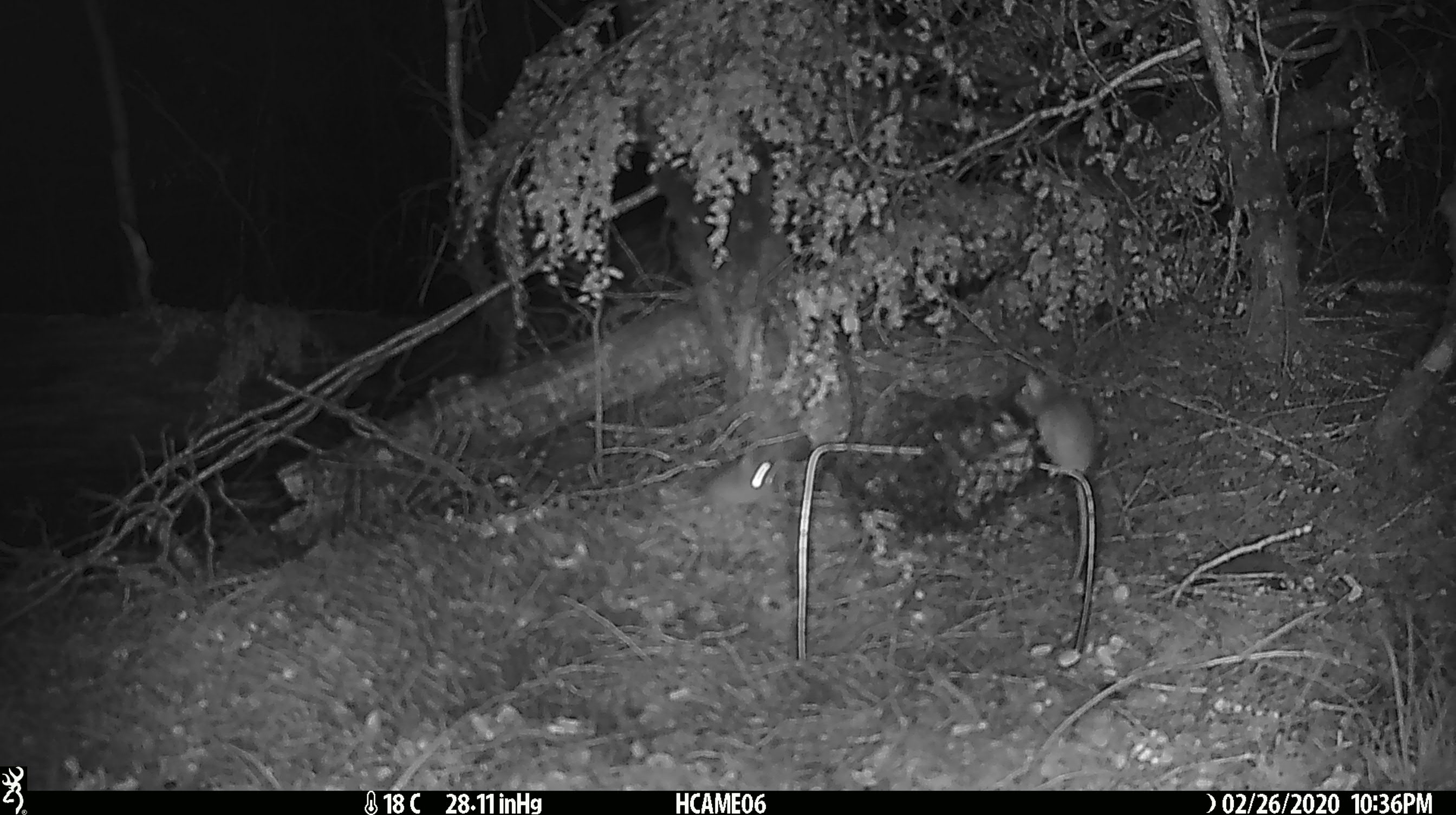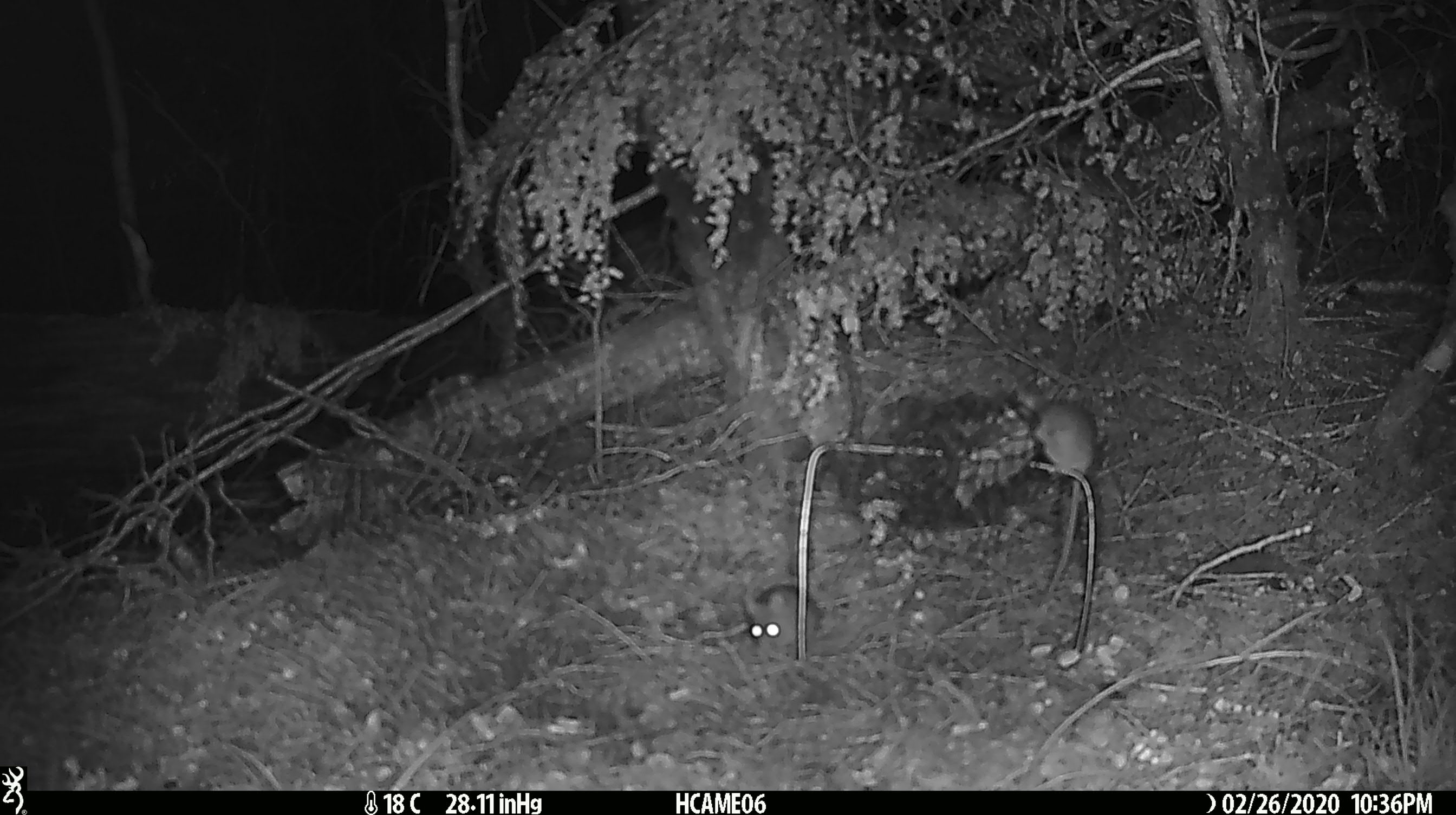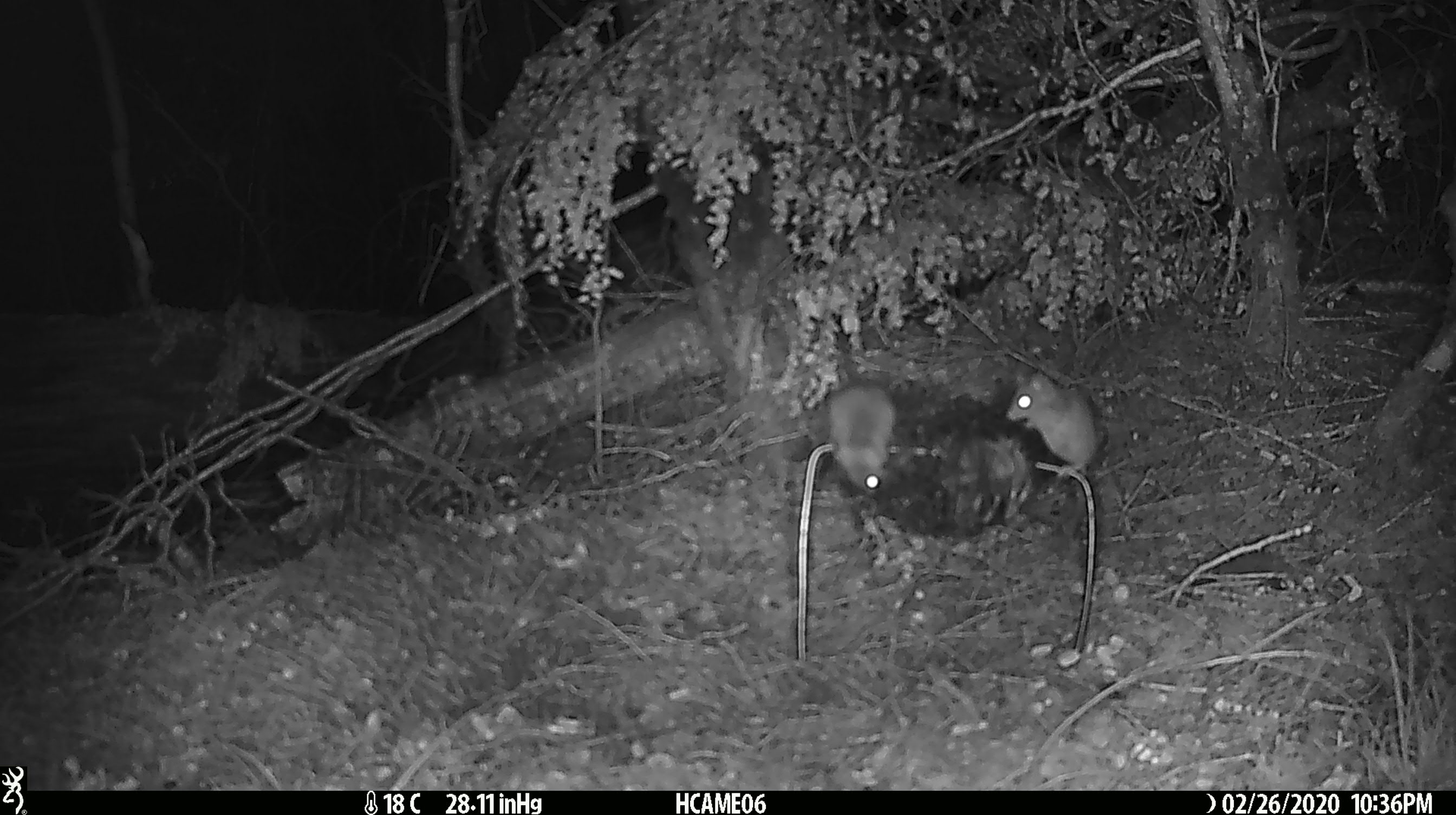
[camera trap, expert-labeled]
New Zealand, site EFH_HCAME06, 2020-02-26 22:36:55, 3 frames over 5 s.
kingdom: Animalia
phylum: Chordata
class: Mammalia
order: Rodentia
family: Muridae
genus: Mus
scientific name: Mus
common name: mouse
Mouse (Mus).